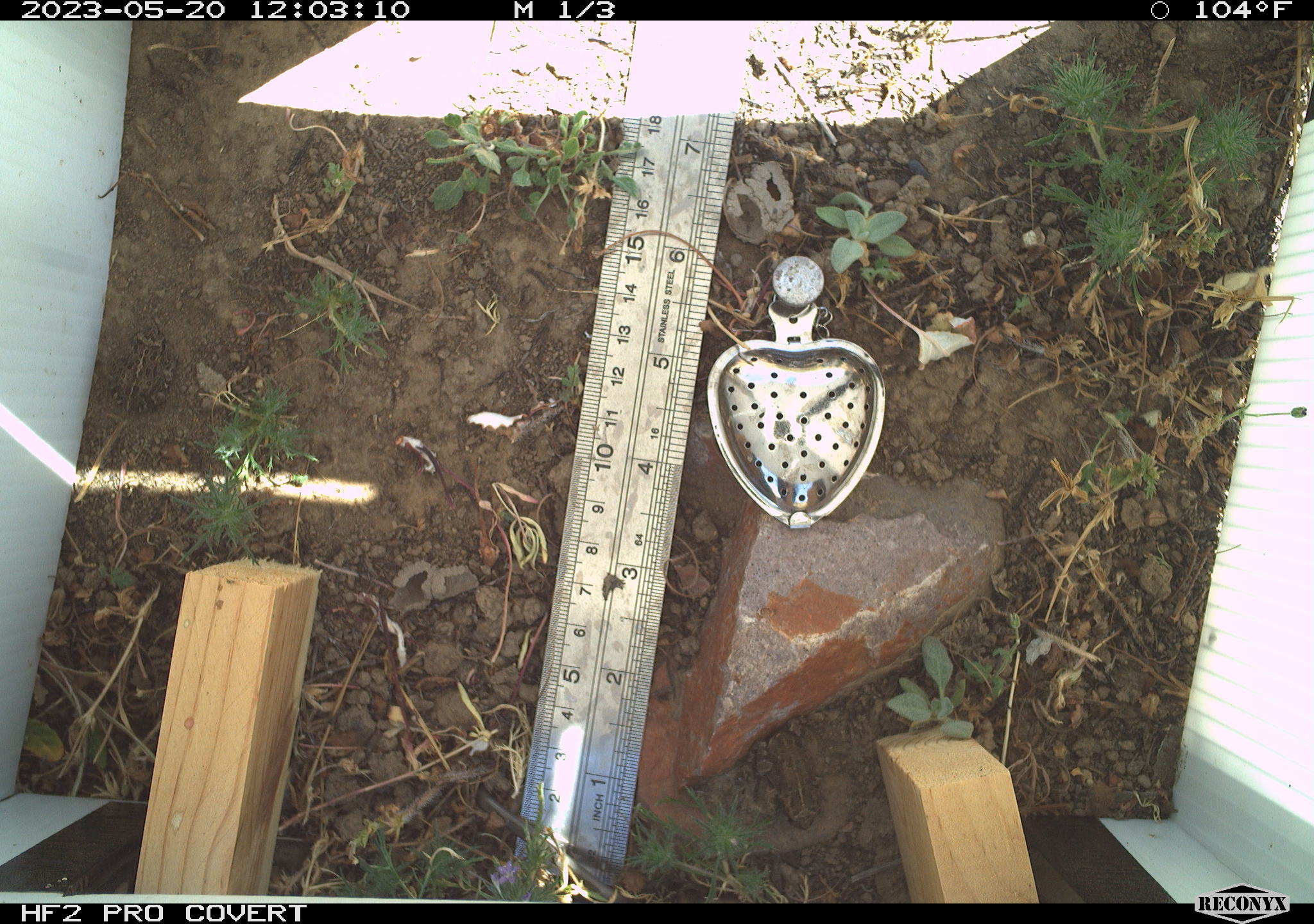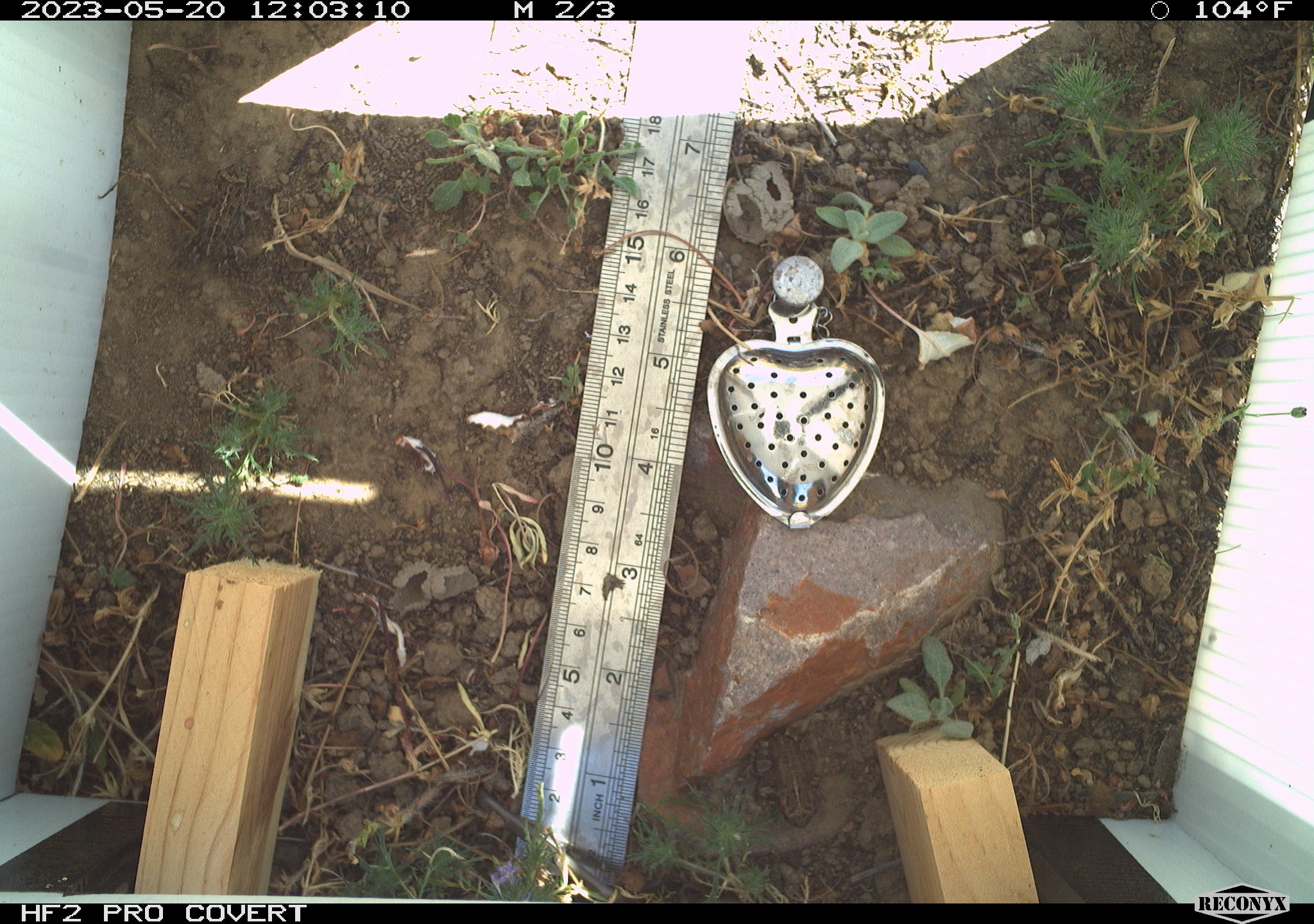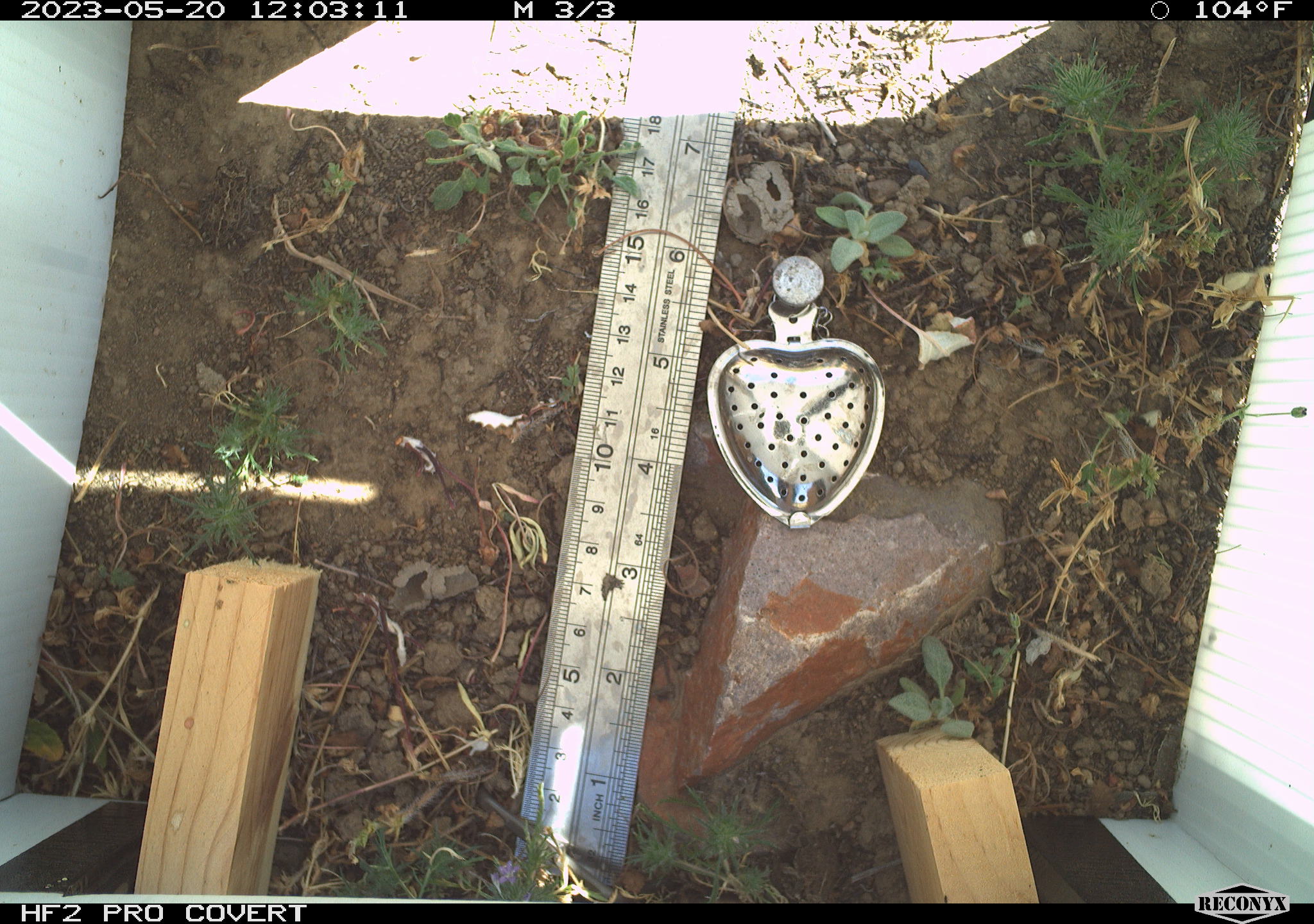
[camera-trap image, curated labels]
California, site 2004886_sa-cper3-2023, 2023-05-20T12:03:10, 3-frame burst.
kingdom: Animalia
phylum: Chordata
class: Amphibia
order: Anura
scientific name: Anura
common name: frogs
Frogs (Anura).